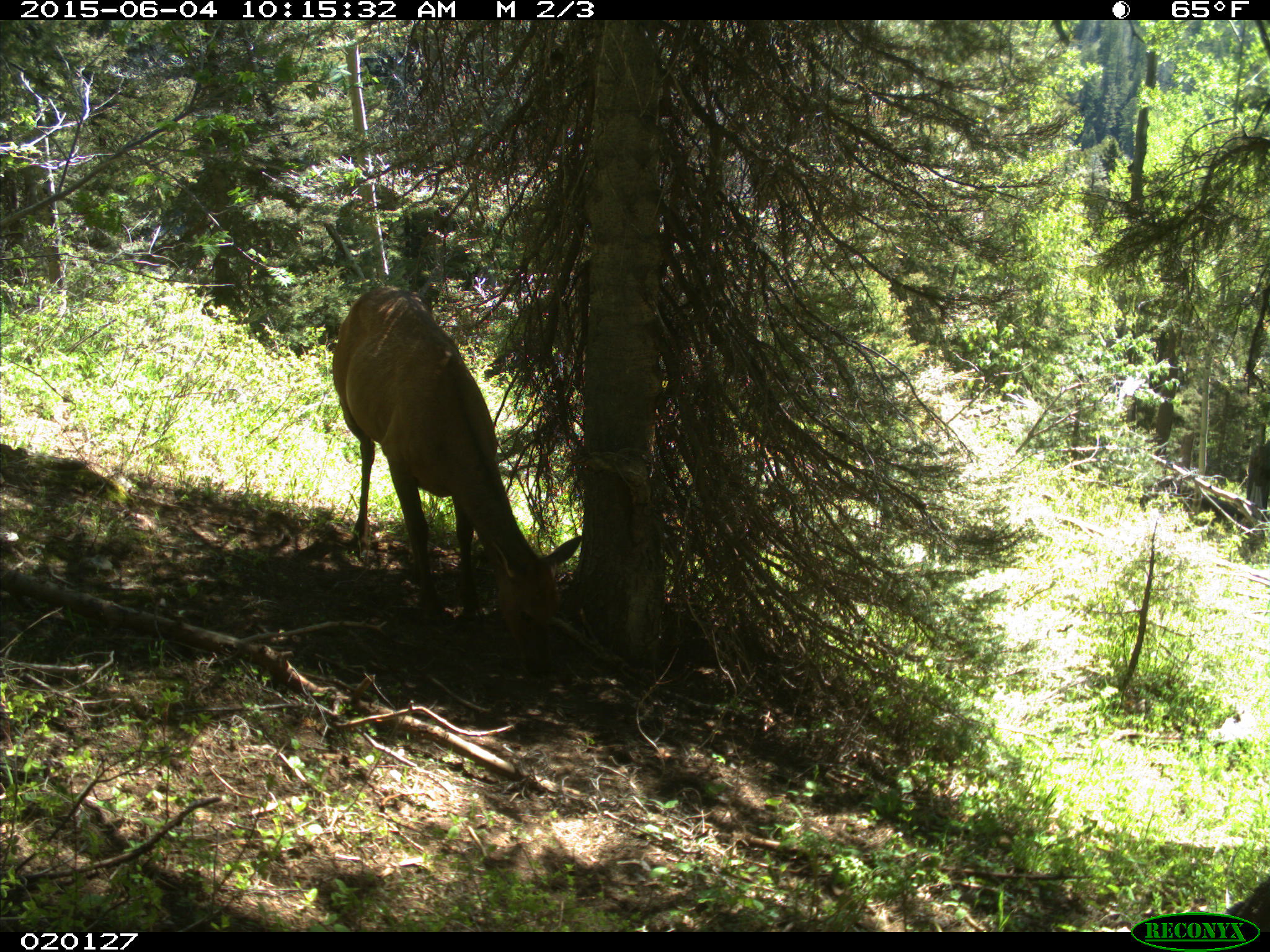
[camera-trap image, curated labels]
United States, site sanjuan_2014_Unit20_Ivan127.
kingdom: Animalia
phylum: Chordata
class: Mammalia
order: Artiodactyla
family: Cervidae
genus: Cervus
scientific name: Cervus elaphus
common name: red deer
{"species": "Cervus elaphus (red deer)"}